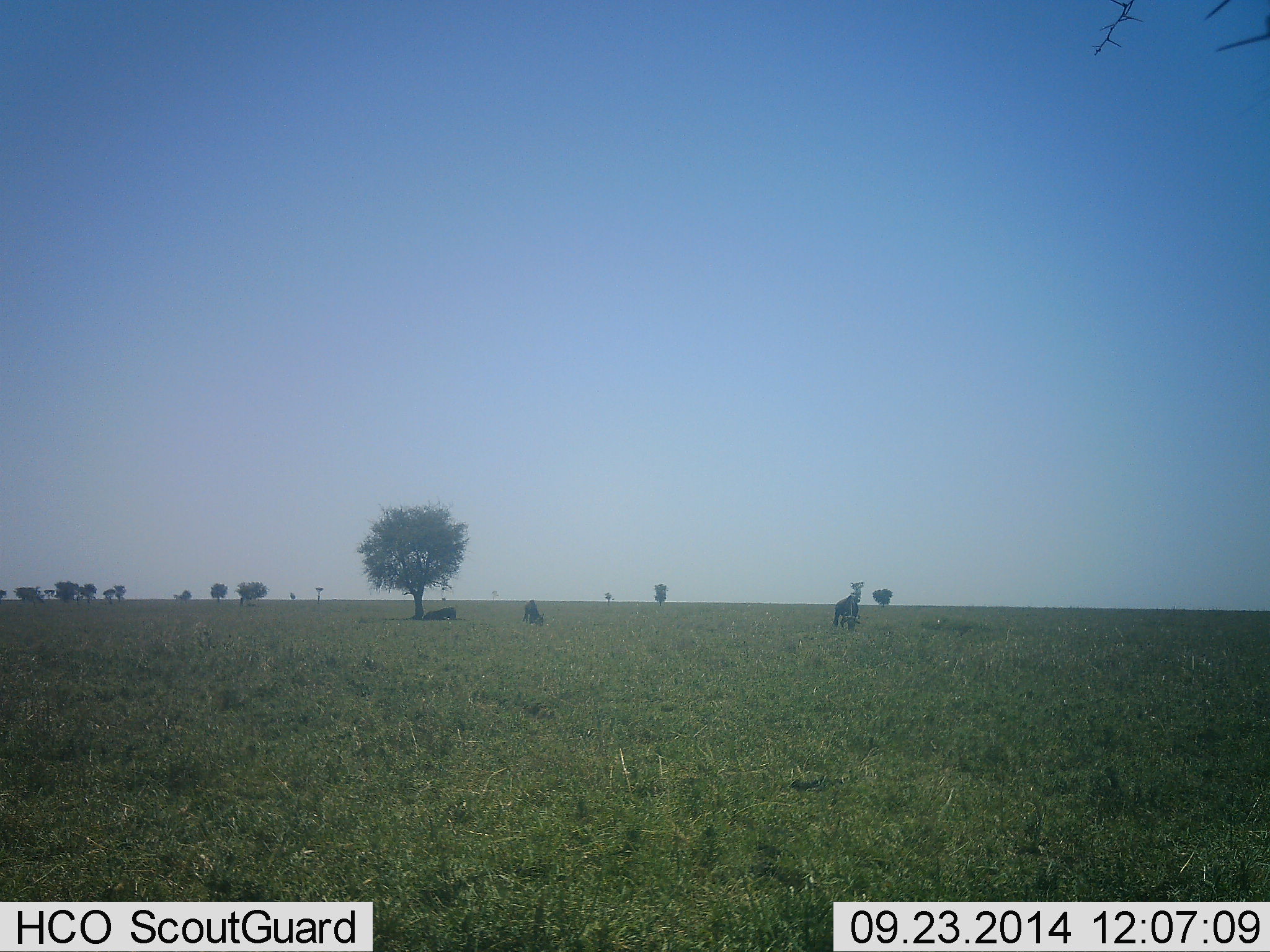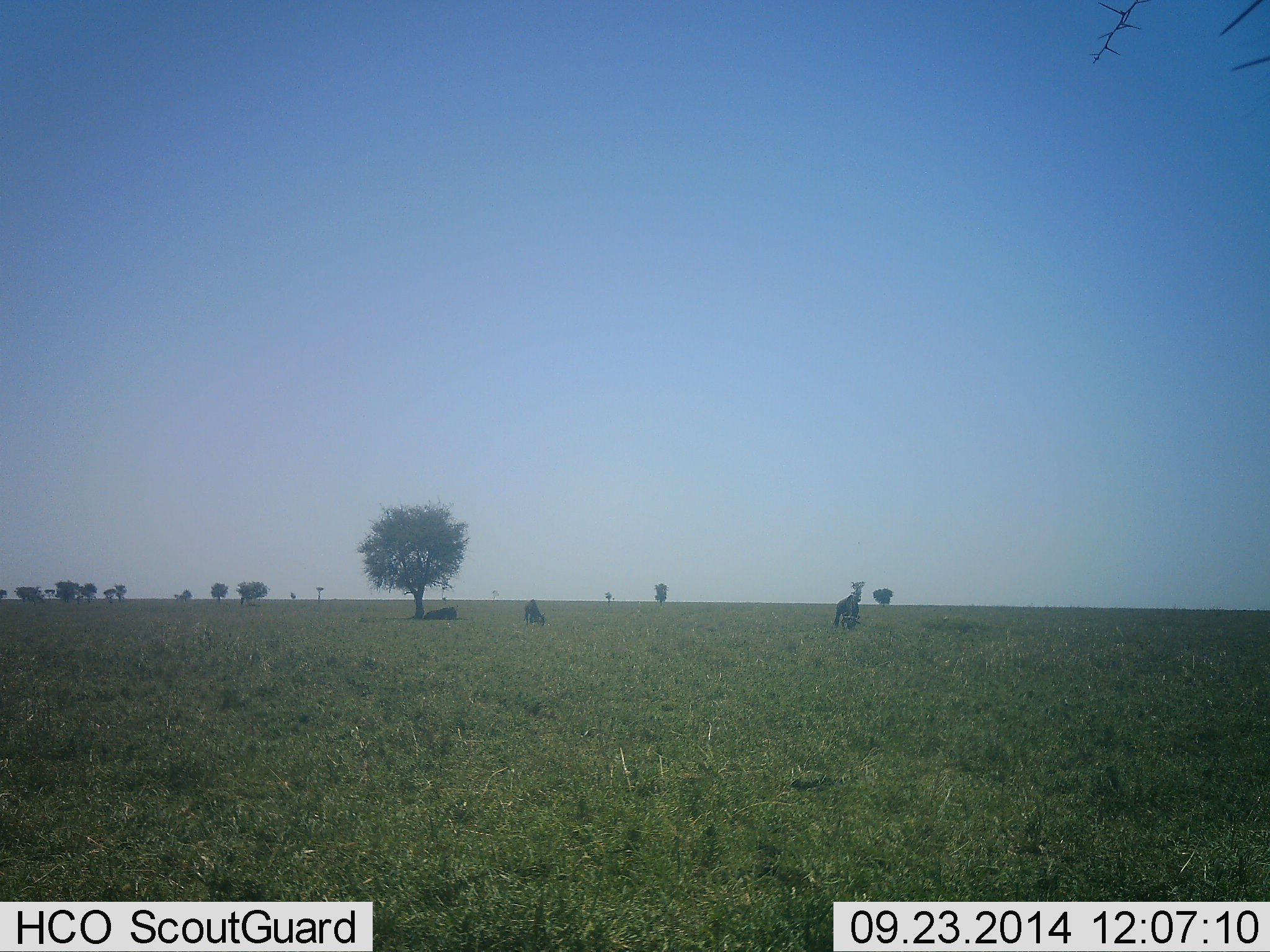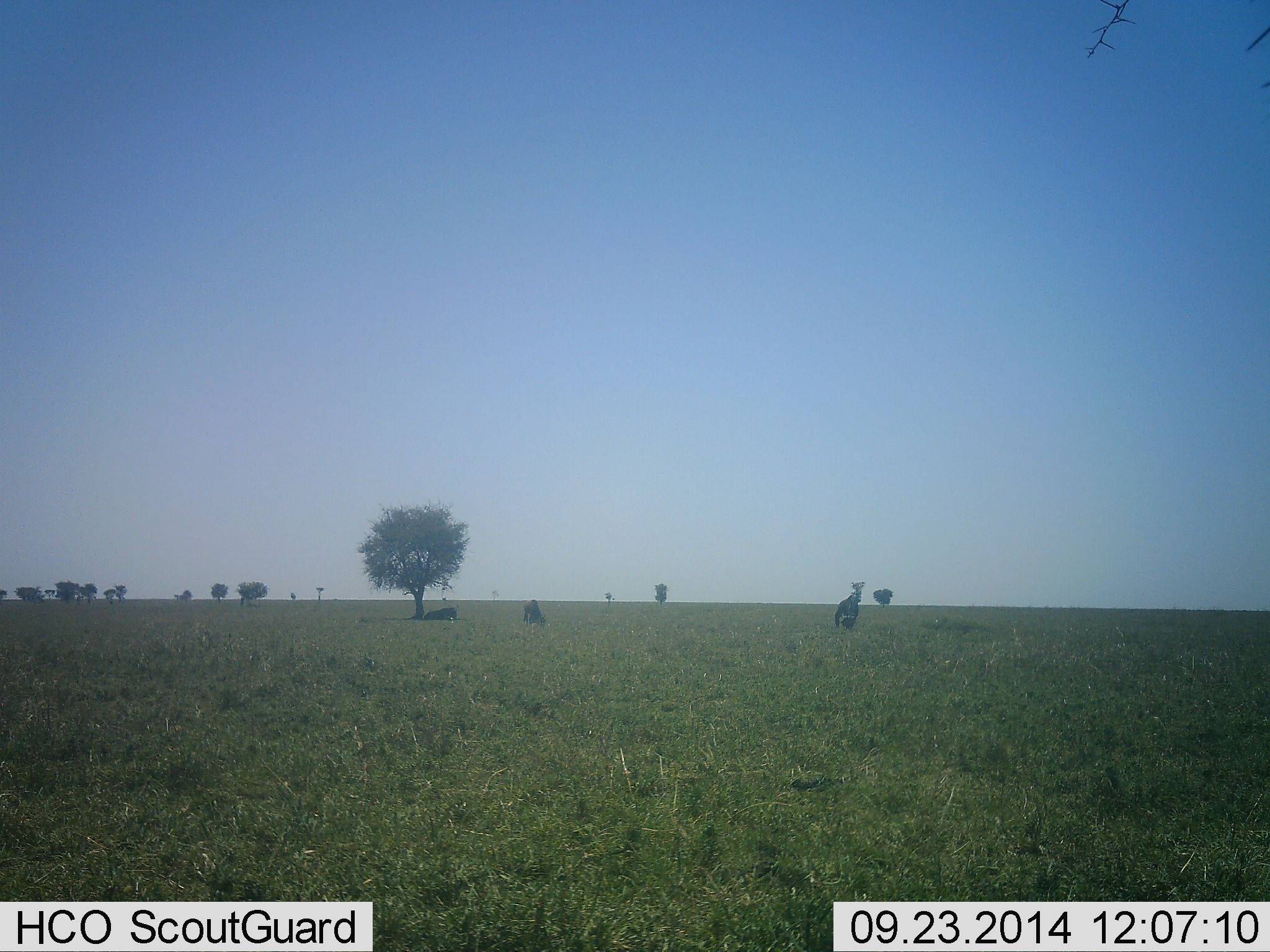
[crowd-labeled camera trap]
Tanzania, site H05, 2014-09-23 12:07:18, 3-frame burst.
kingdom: Animalia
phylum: Chordata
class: Mammalia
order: Artiodactyla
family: Bovidae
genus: Connochaetes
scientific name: Connochaetes taurinus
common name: blue wildebeest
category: wildebeest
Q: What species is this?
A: Wildebeest (blue wildebeest) (Connochaetes taurinus).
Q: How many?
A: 3.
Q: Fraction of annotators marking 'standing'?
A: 33%.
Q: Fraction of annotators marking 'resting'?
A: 89%.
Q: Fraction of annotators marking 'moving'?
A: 0%.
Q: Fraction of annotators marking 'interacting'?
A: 0%.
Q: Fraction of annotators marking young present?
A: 0%.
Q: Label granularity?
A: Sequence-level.